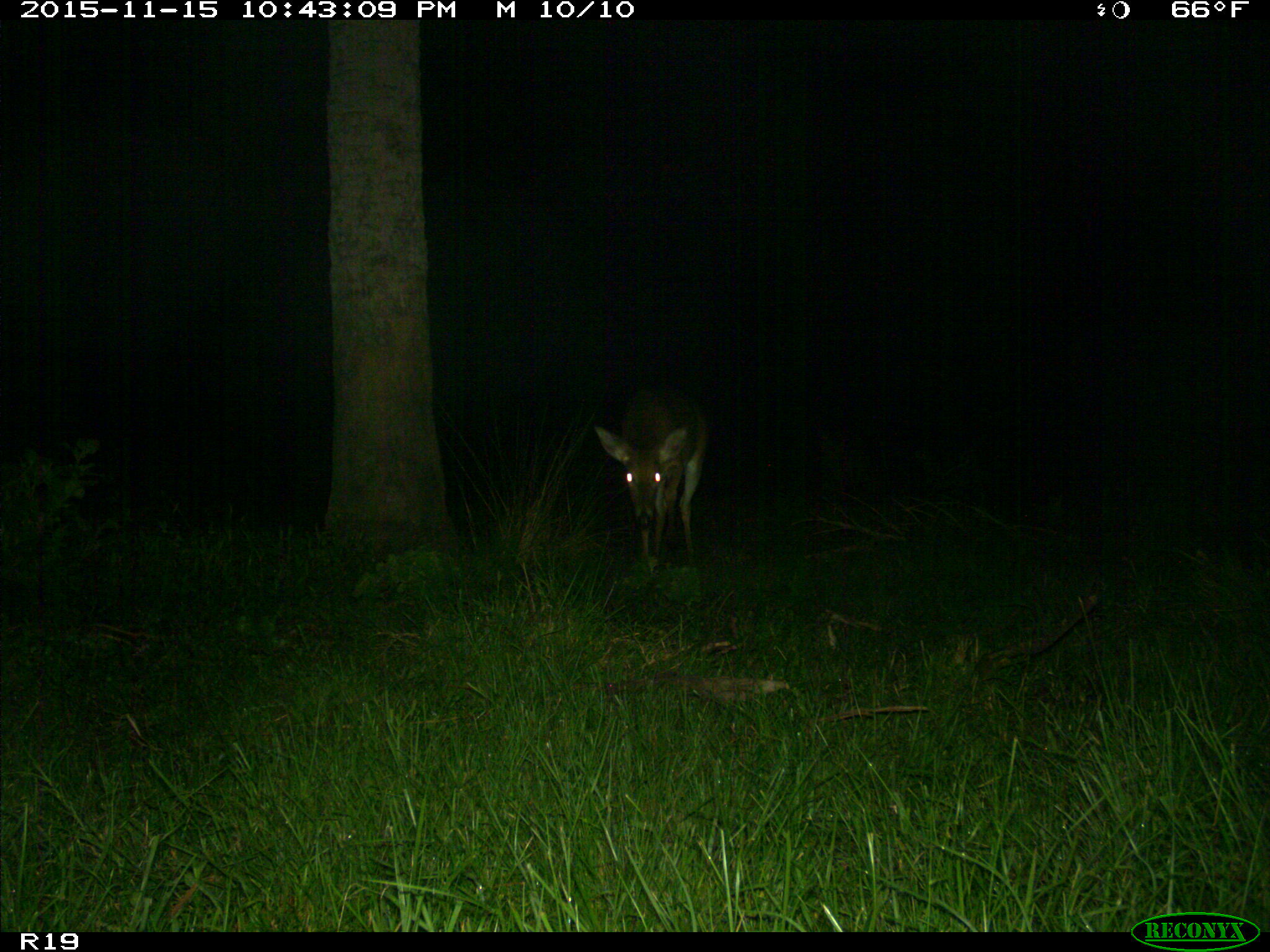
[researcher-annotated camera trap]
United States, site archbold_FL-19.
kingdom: Animalia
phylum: Chordata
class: Mammalia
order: Artiodactyla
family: Cervidae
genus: Odocoileus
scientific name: Odocoileus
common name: deer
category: unidentified deer